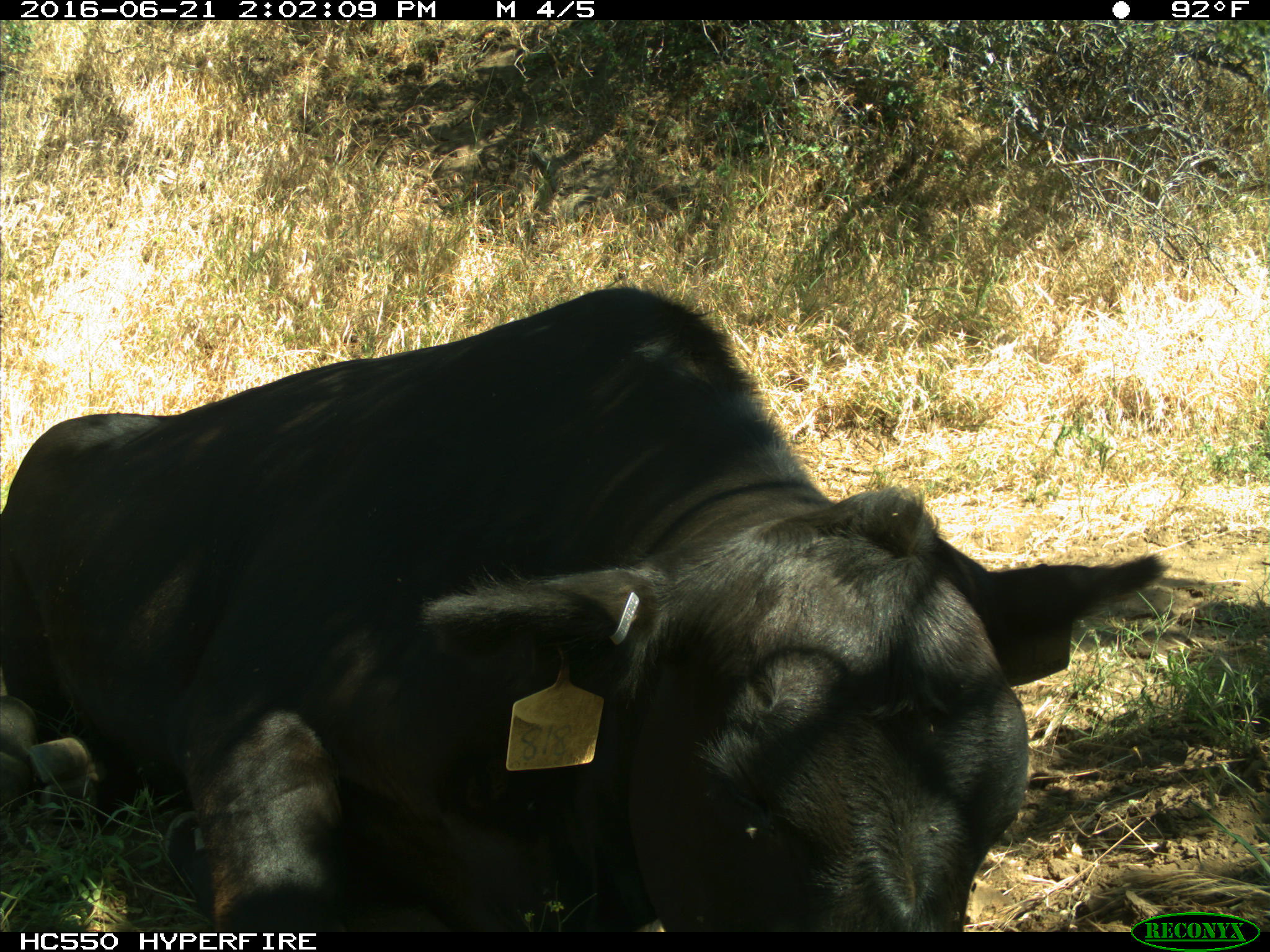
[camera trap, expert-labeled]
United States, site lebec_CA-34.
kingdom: Animalia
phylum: Chordata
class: Mammalia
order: Artiodactyla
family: Bovidae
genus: Bos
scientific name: Bos taurus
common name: domestic cow